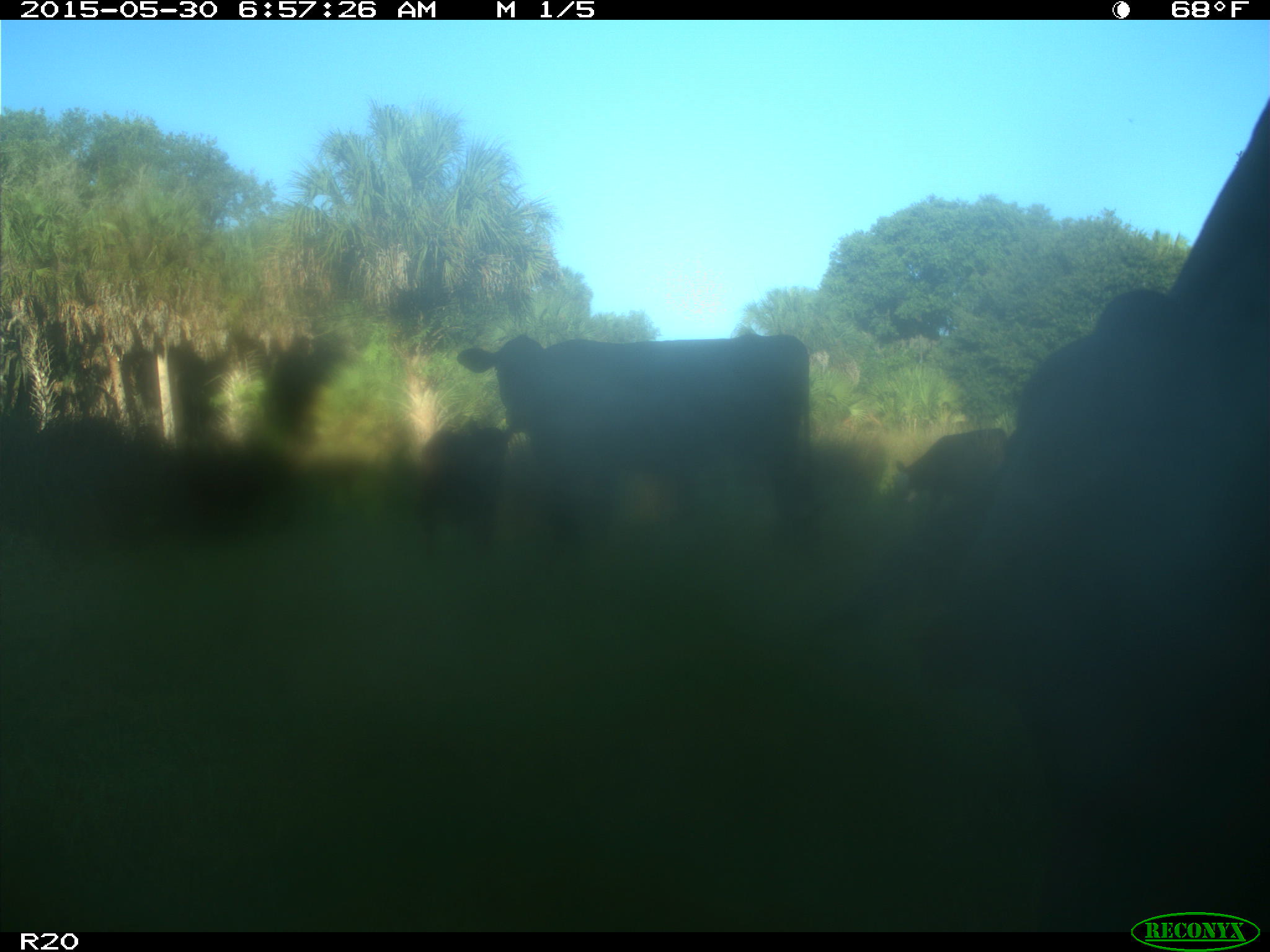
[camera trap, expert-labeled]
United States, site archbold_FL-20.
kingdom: Animalia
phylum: Chordata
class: Mammalia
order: Artiodactyla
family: Bovidae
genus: Bos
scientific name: Bos taurus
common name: domestic cow